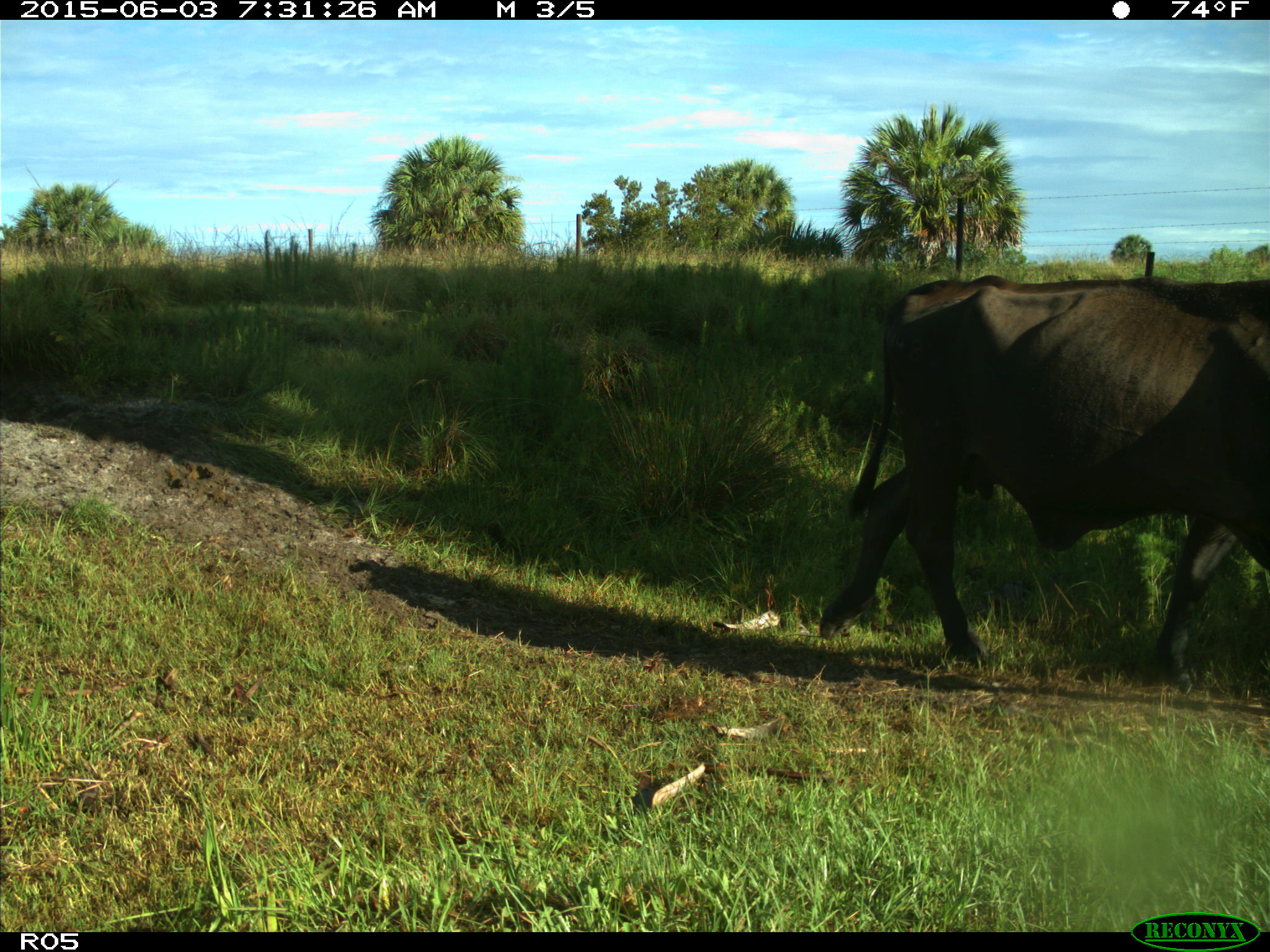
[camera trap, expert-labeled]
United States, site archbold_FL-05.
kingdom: Animalia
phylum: Chordata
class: Mammalia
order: Artiodactyla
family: Bovidae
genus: Bos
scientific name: Bos taurus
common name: domestic cow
Bos taurus (domestic cow).